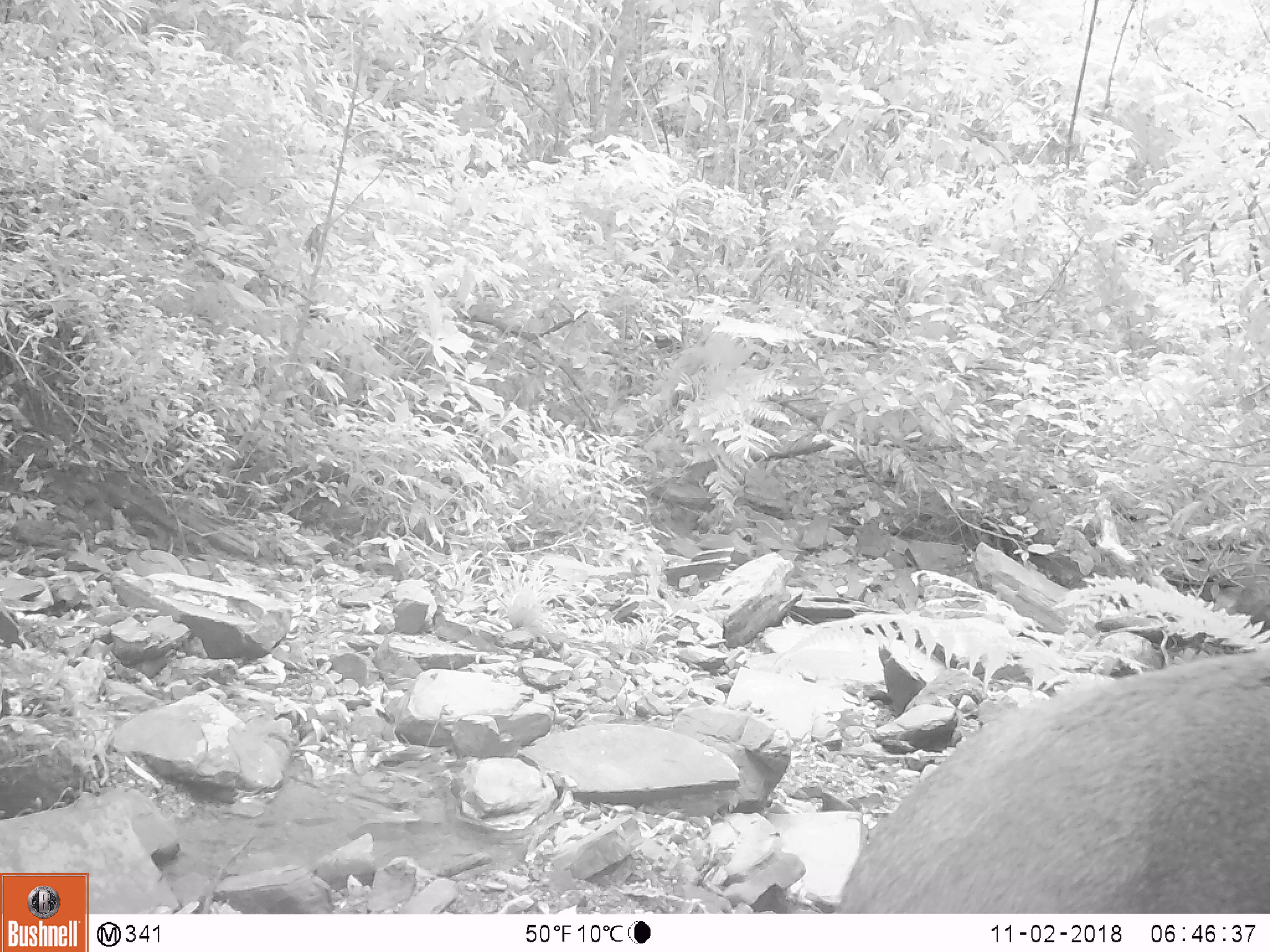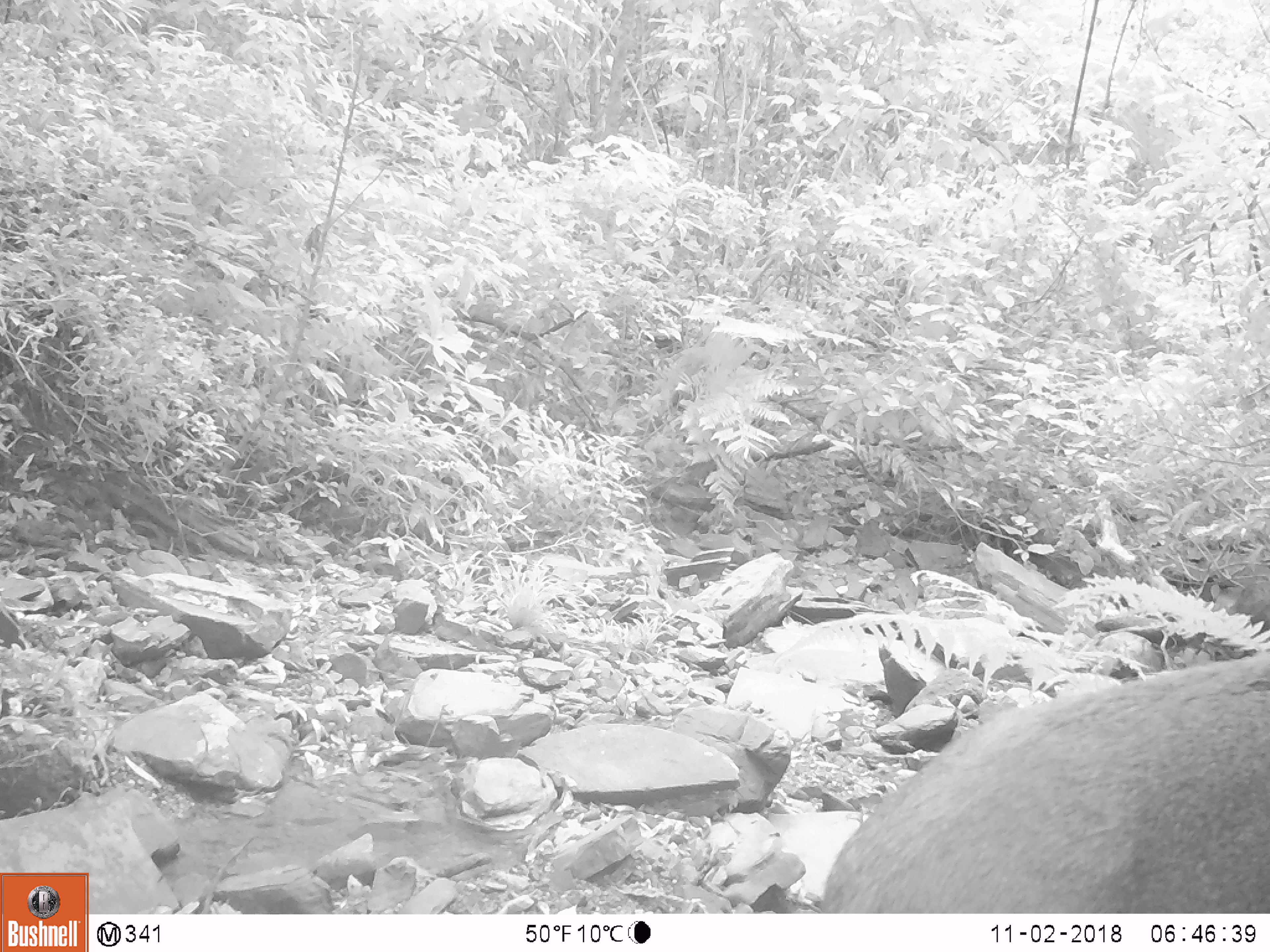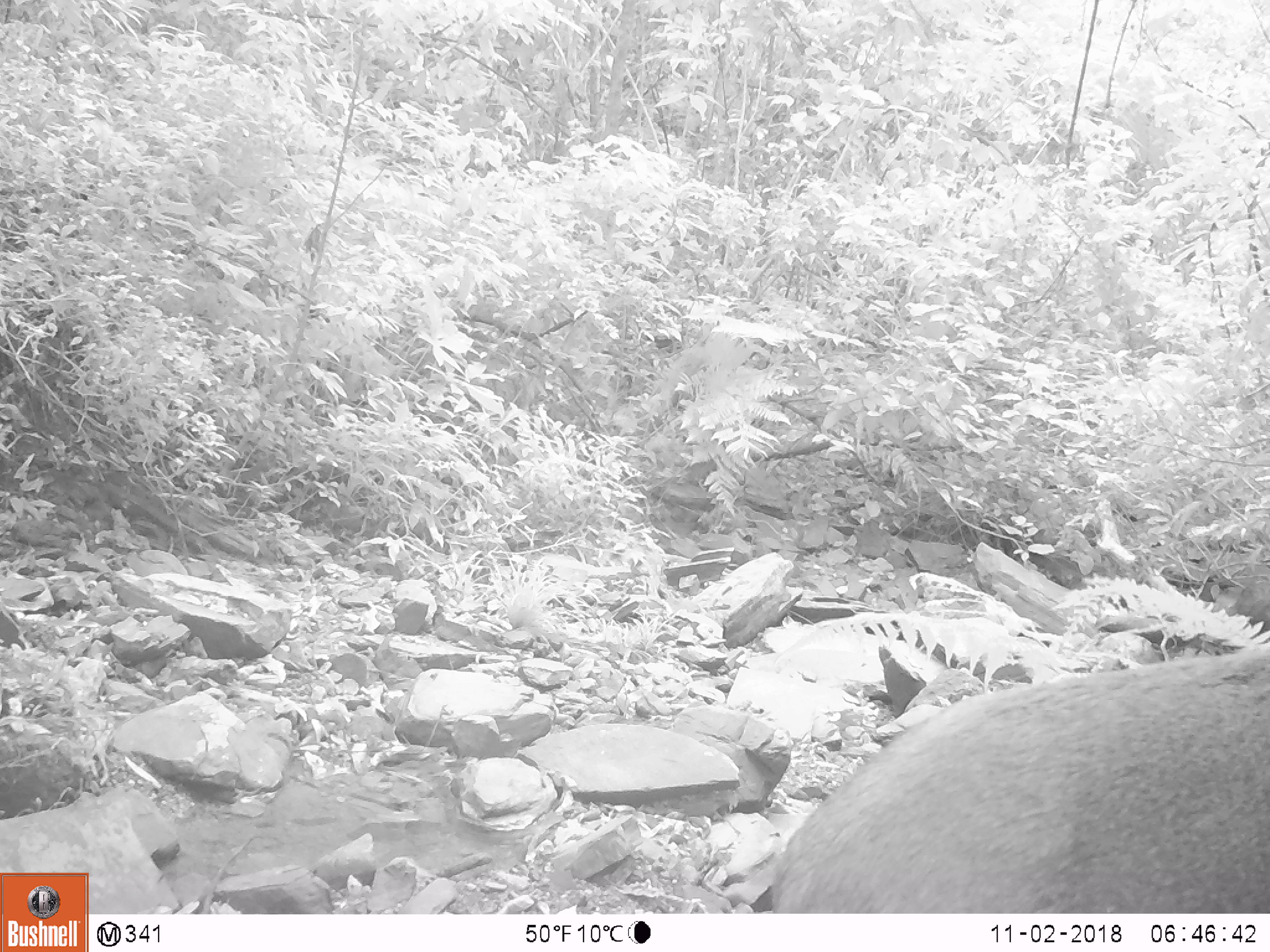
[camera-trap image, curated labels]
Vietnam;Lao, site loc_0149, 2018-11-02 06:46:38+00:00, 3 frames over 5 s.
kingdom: Animalia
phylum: Chordata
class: Mammalia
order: Artiodactyla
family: Suidae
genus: Sus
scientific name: Sus scrofa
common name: eurasian wild pig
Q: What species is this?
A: Eurasian wild pig (Sus scrofa).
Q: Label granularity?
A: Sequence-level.